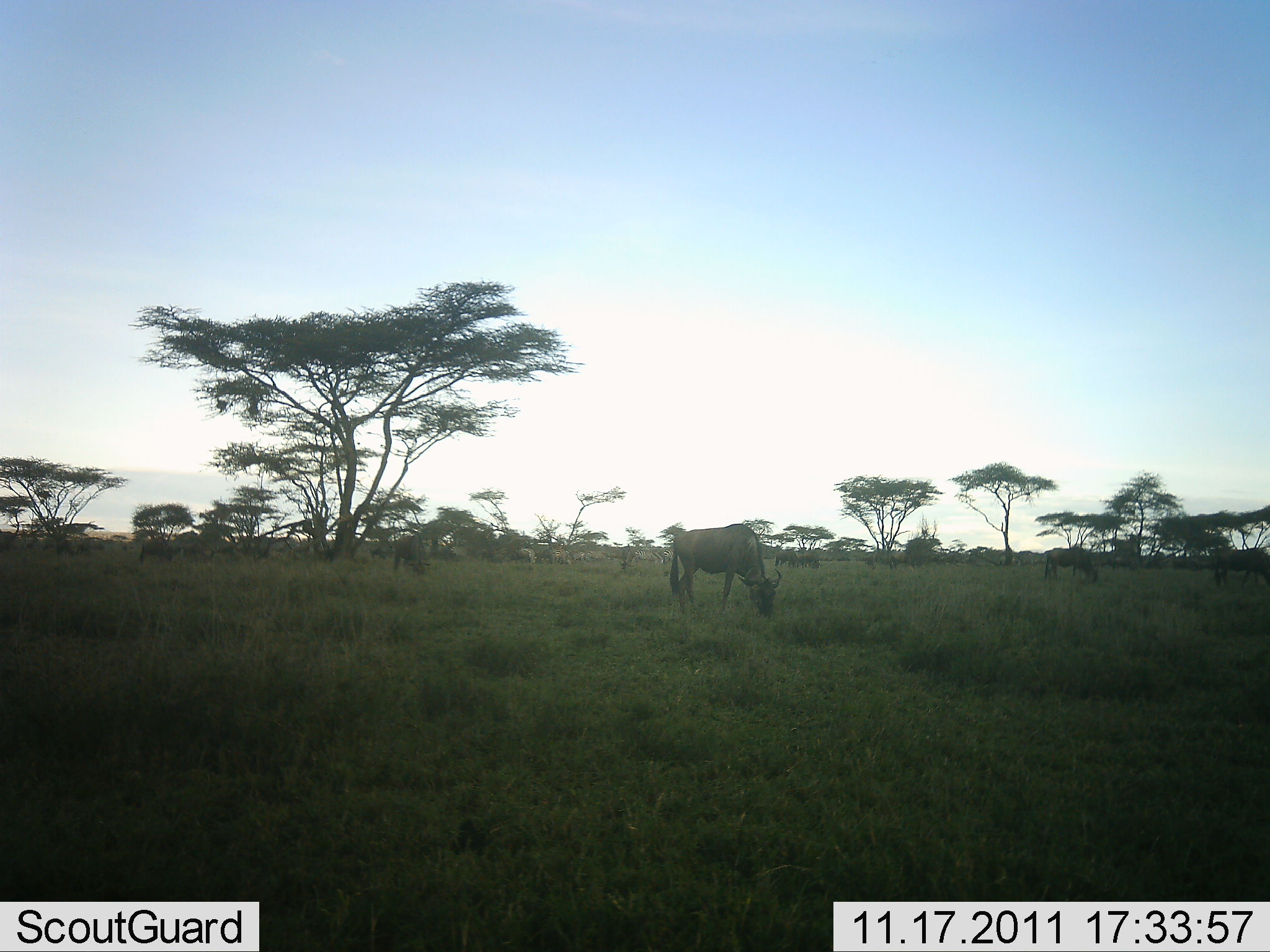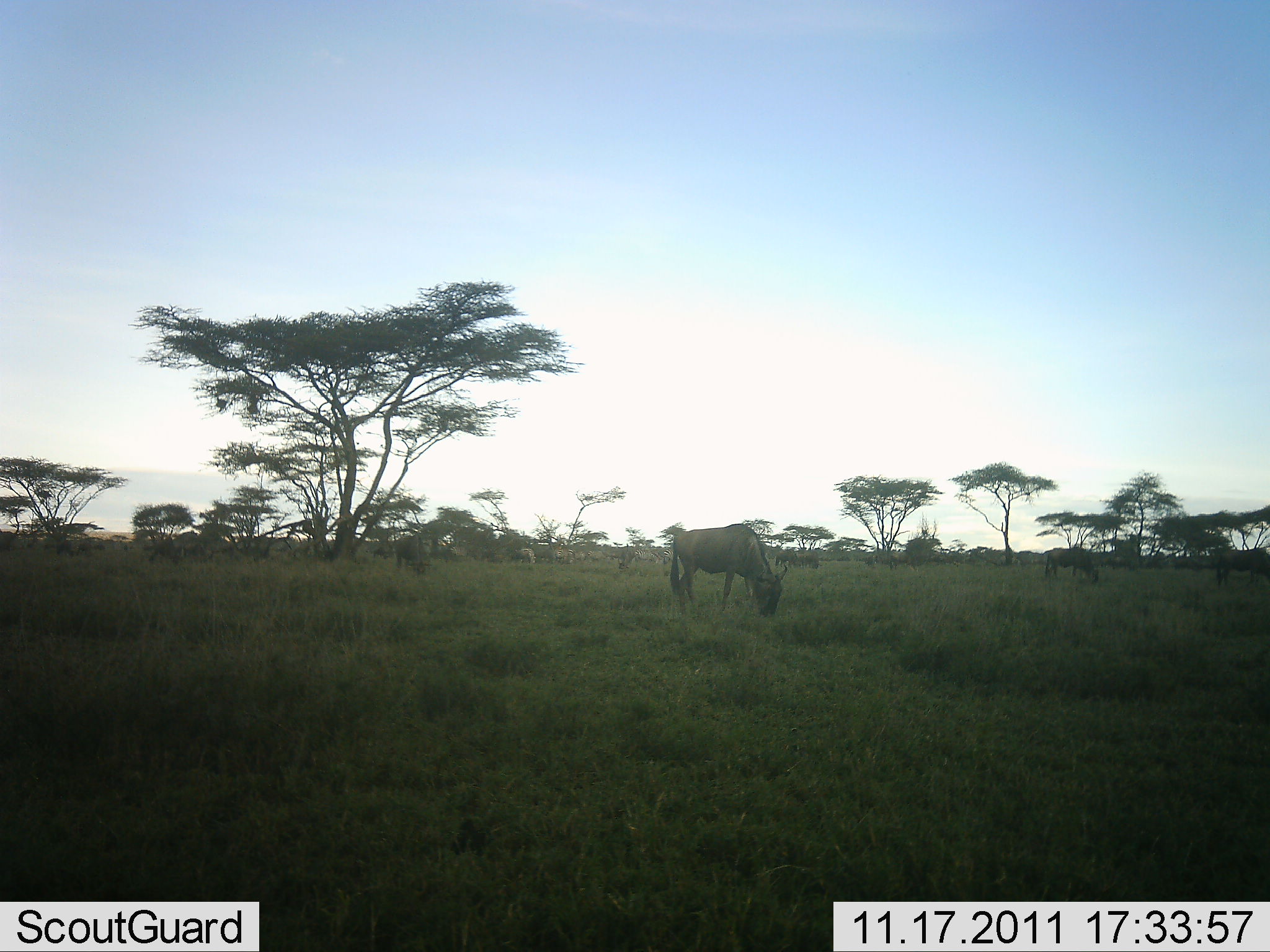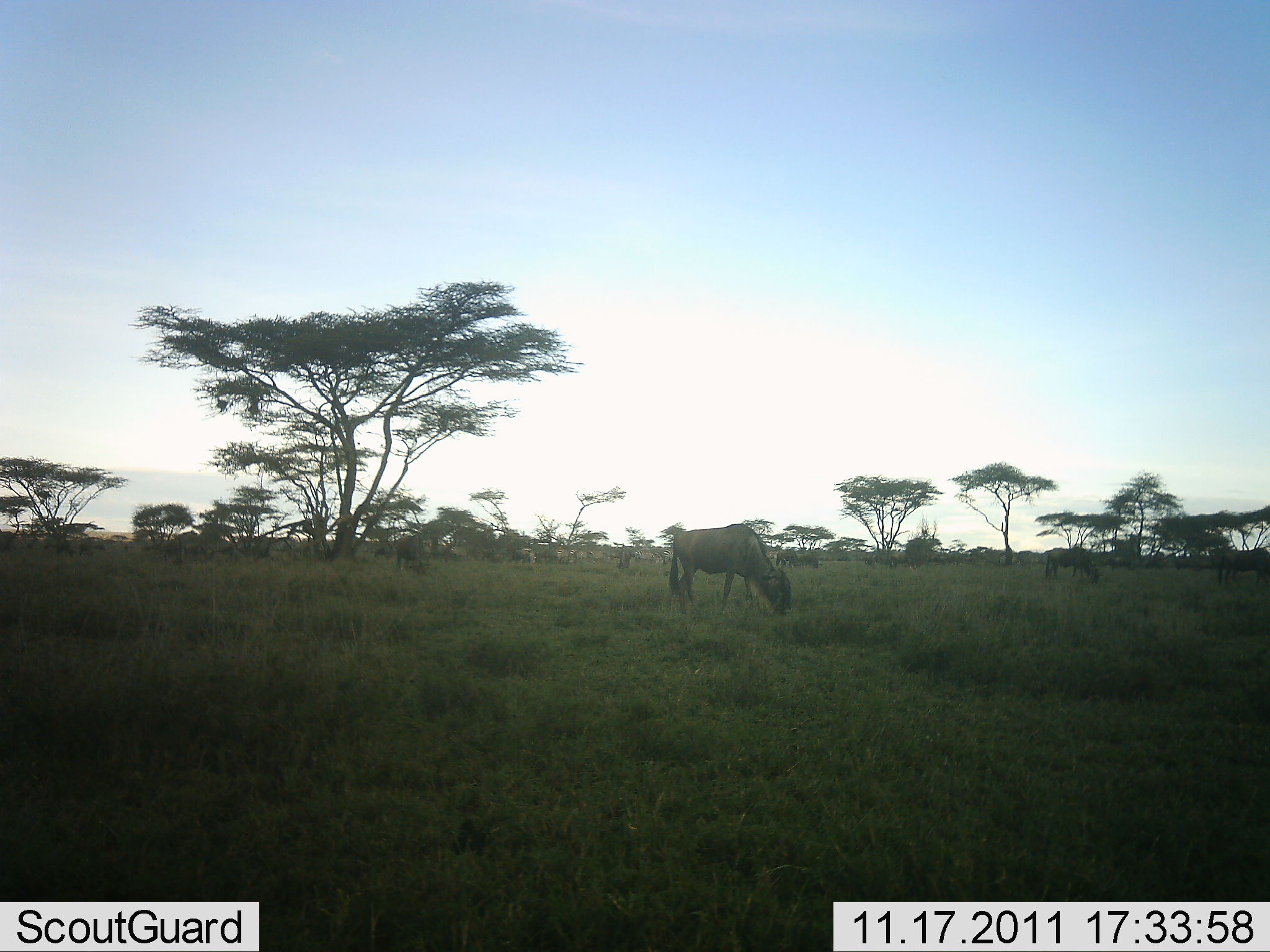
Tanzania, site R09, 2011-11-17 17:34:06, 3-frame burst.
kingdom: Animalia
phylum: Chordata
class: Mammalia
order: Artiodactyla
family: Bovidae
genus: Connochaetes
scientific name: Connochaetes taurinus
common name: blue wildebeest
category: wildebeest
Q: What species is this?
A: Wildebeest (blue wildebeest) (Connochaetes taurinus).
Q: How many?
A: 10.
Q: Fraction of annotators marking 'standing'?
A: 38%.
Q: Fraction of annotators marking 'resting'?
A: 0%.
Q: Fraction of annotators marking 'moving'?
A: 19%.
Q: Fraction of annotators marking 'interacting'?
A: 0%.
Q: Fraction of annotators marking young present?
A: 6%.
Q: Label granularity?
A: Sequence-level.